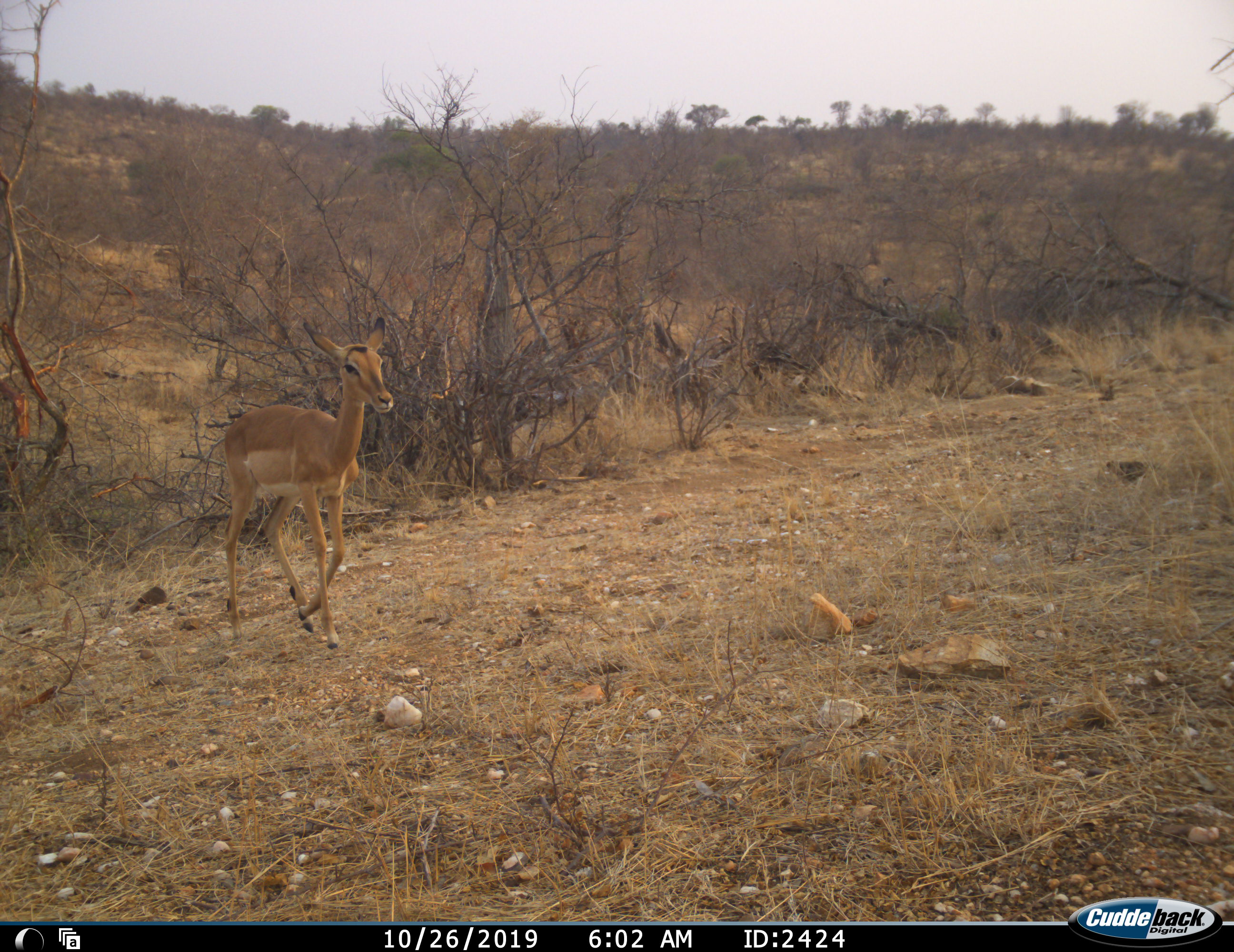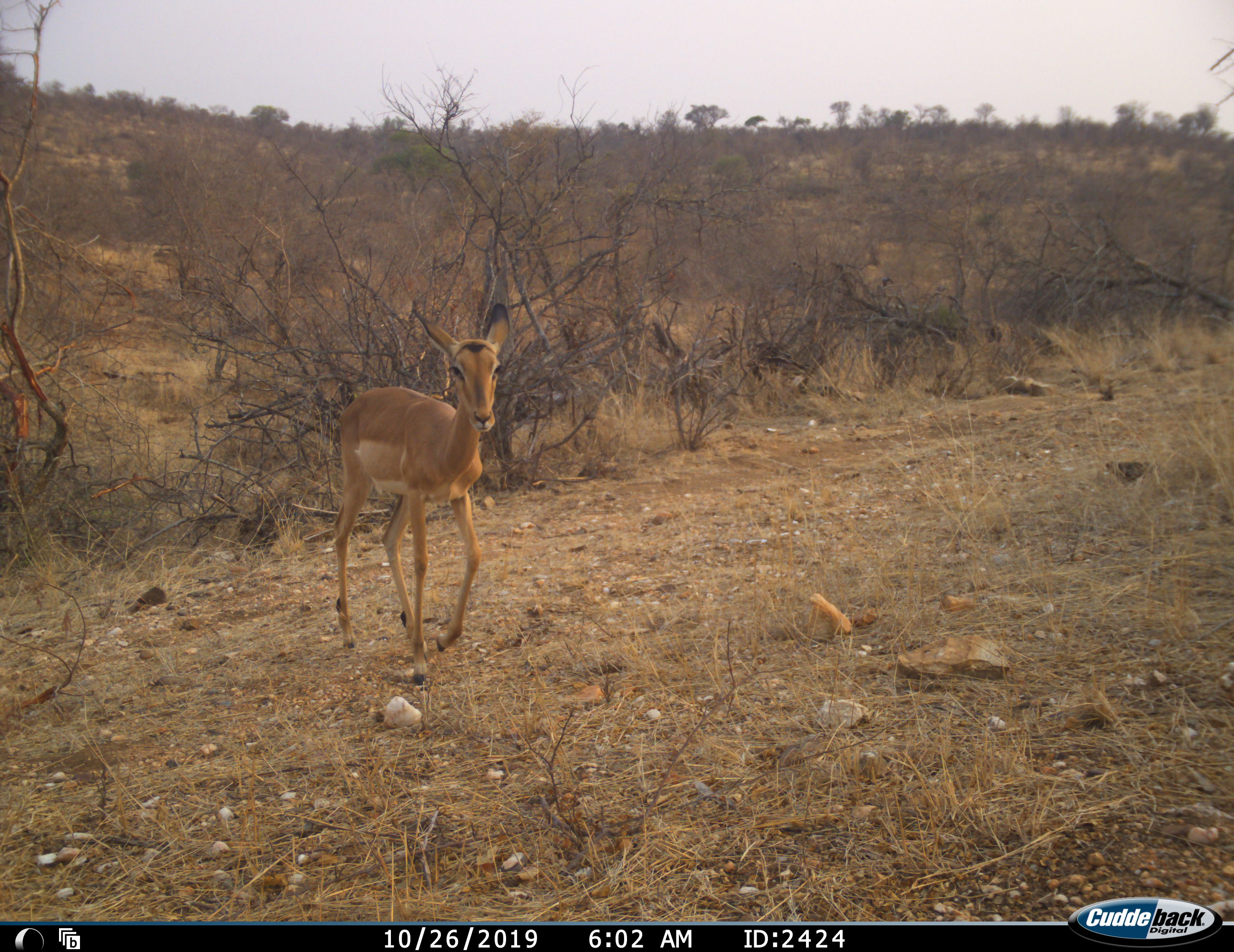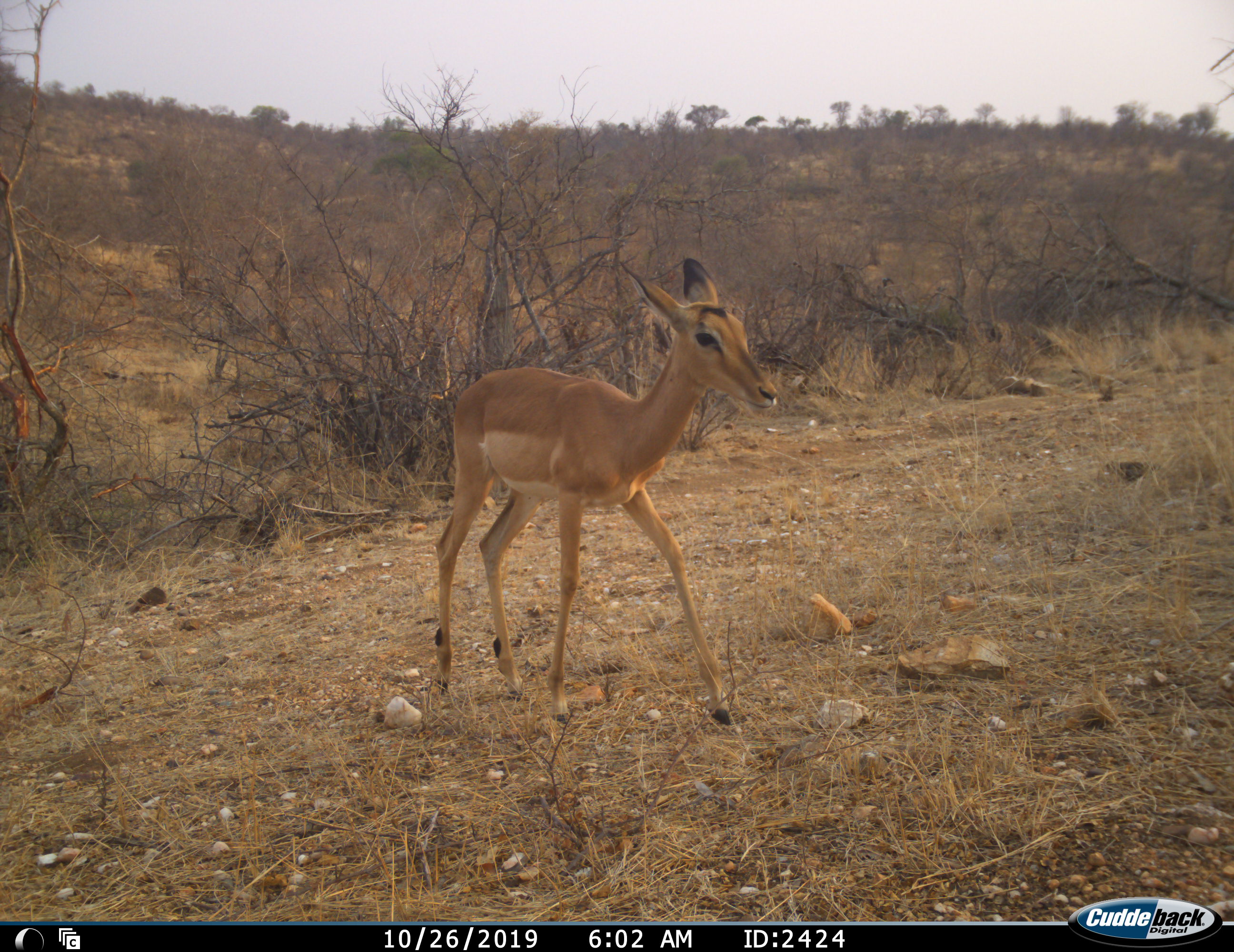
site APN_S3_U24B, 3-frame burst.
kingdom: Animalia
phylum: Chordata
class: Mammalia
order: Artiodactyla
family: Bovidae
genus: Aepyceros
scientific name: Aepyceros melampus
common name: impala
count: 1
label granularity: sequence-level